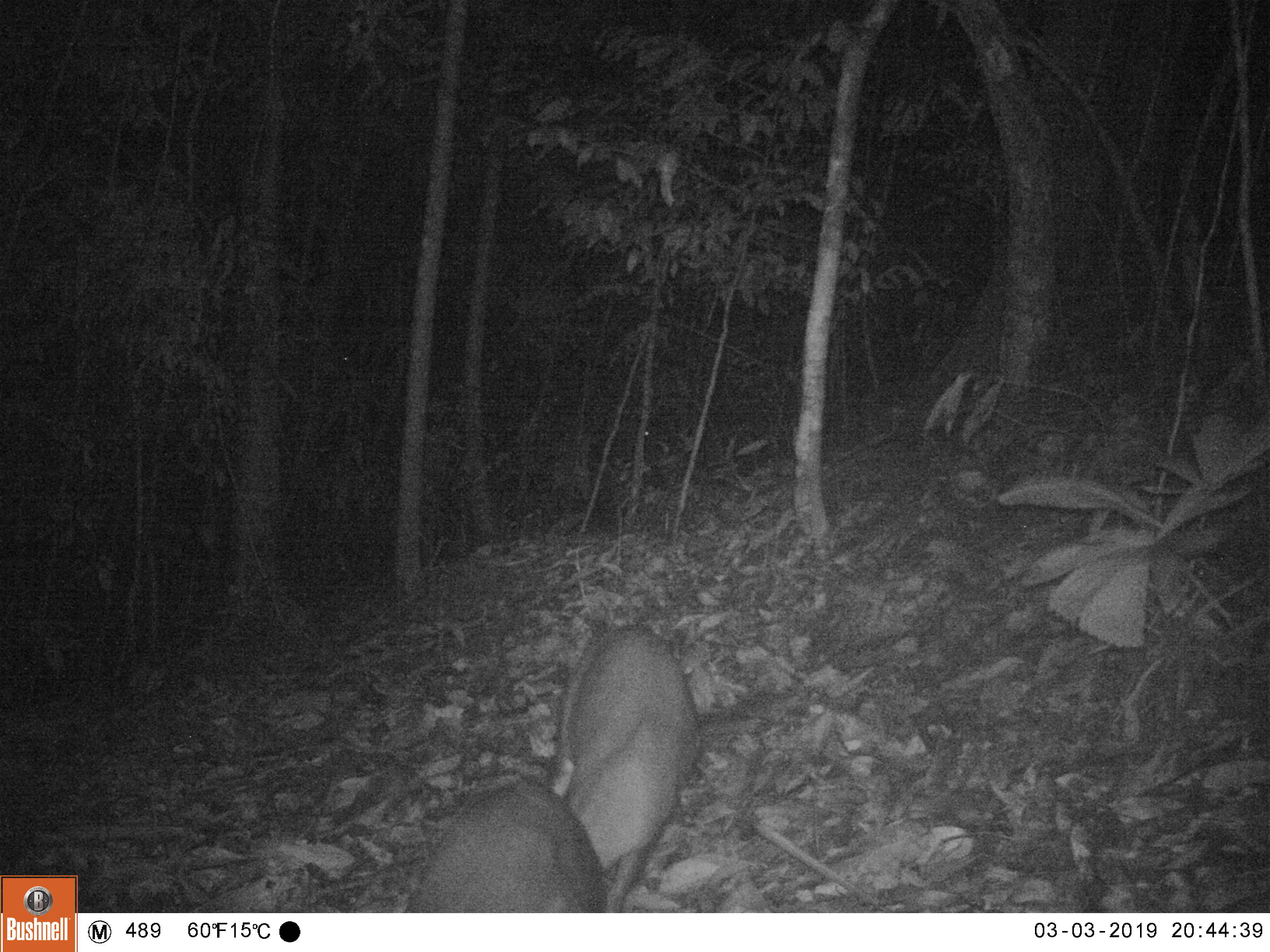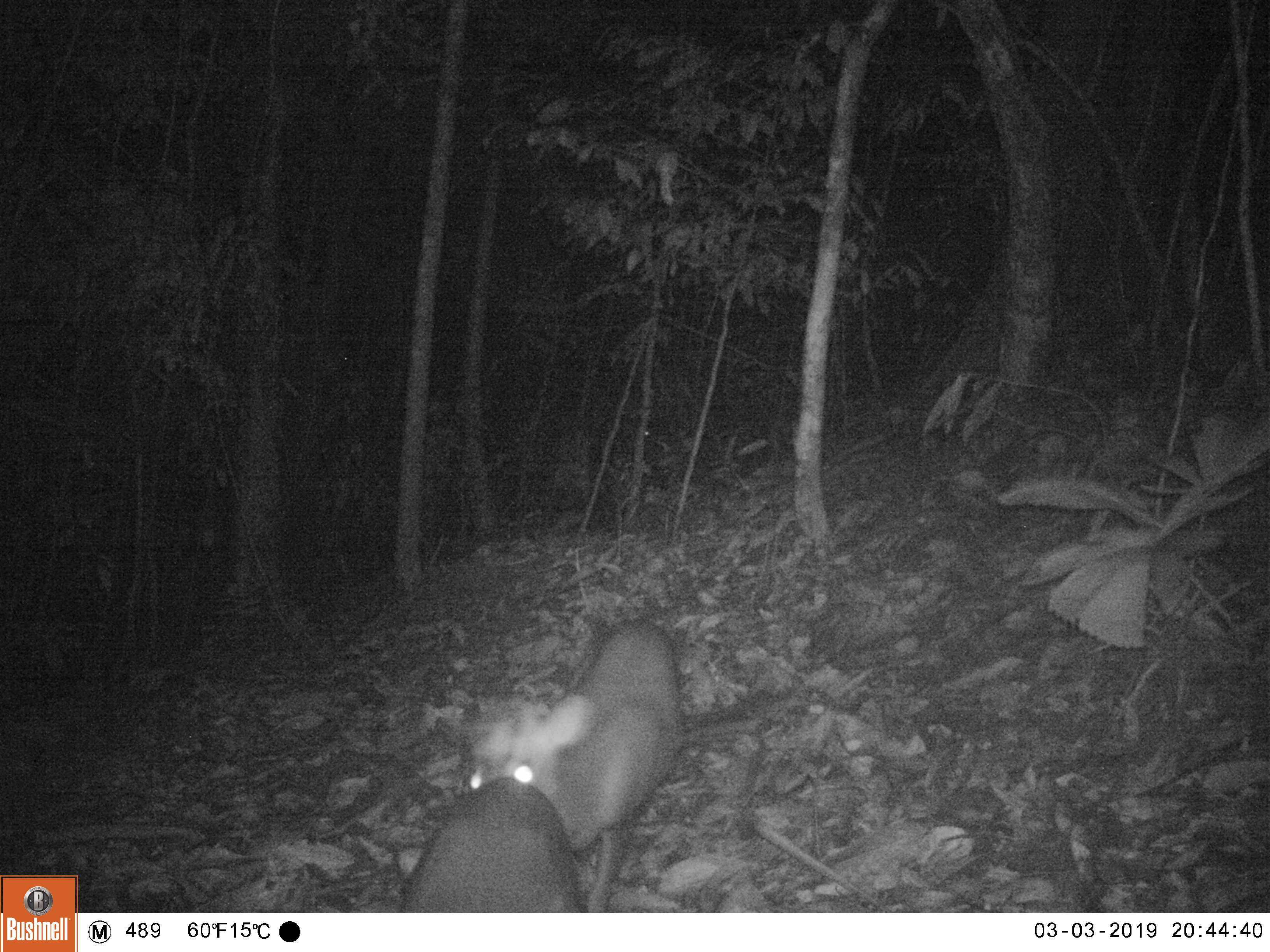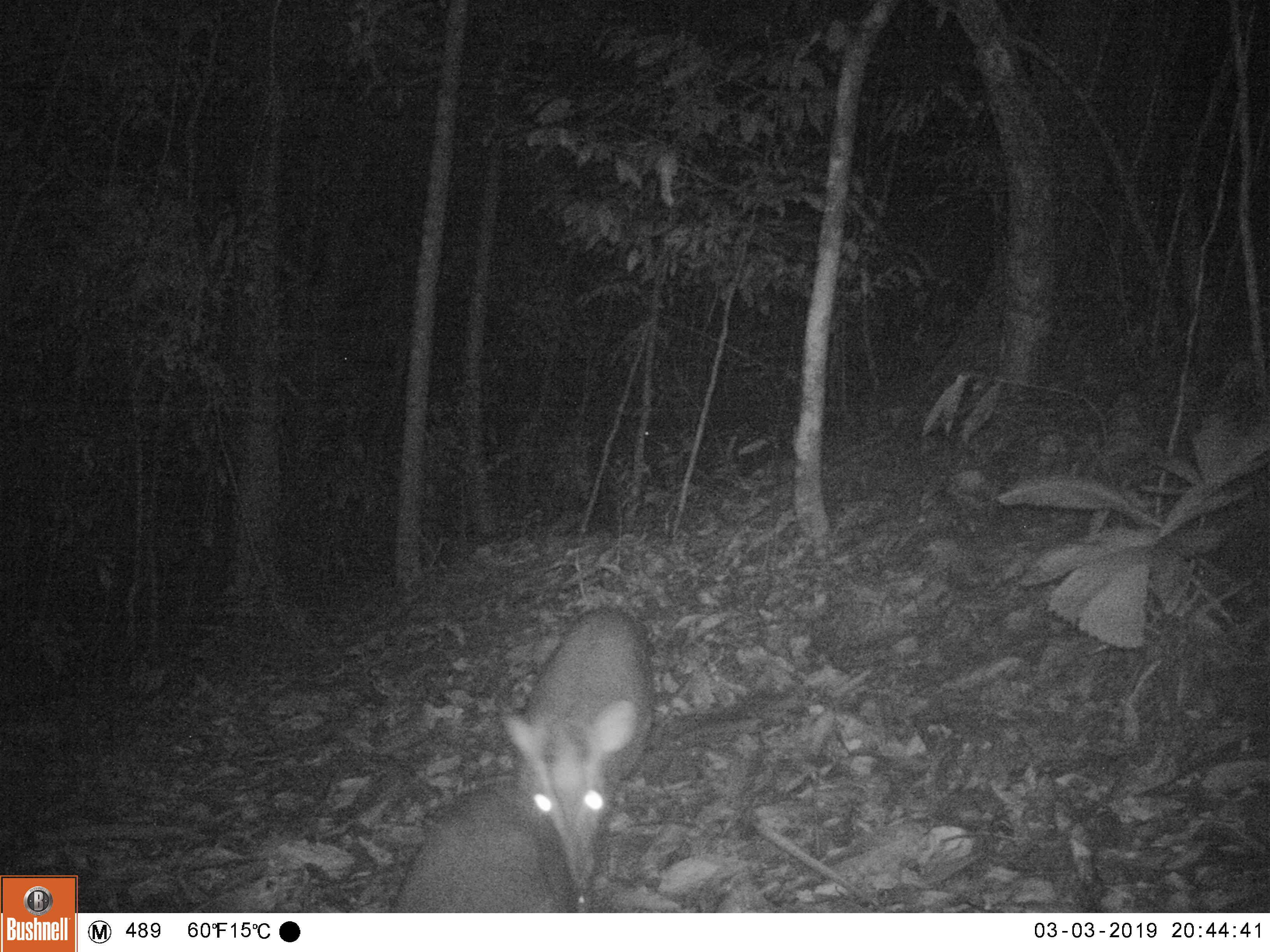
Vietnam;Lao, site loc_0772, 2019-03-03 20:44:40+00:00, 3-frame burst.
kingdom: Animalia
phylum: Chordata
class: Mammalia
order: Artiodactyla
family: Cervidae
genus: Muntiacus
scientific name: Muntiacus rooseveltorum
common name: roosevelt's muntjac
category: roosevelts muntjac group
Roosevelts muntjac group (roosevelt's muntjac) (Muntiacus rooseveltorum). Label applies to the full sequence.